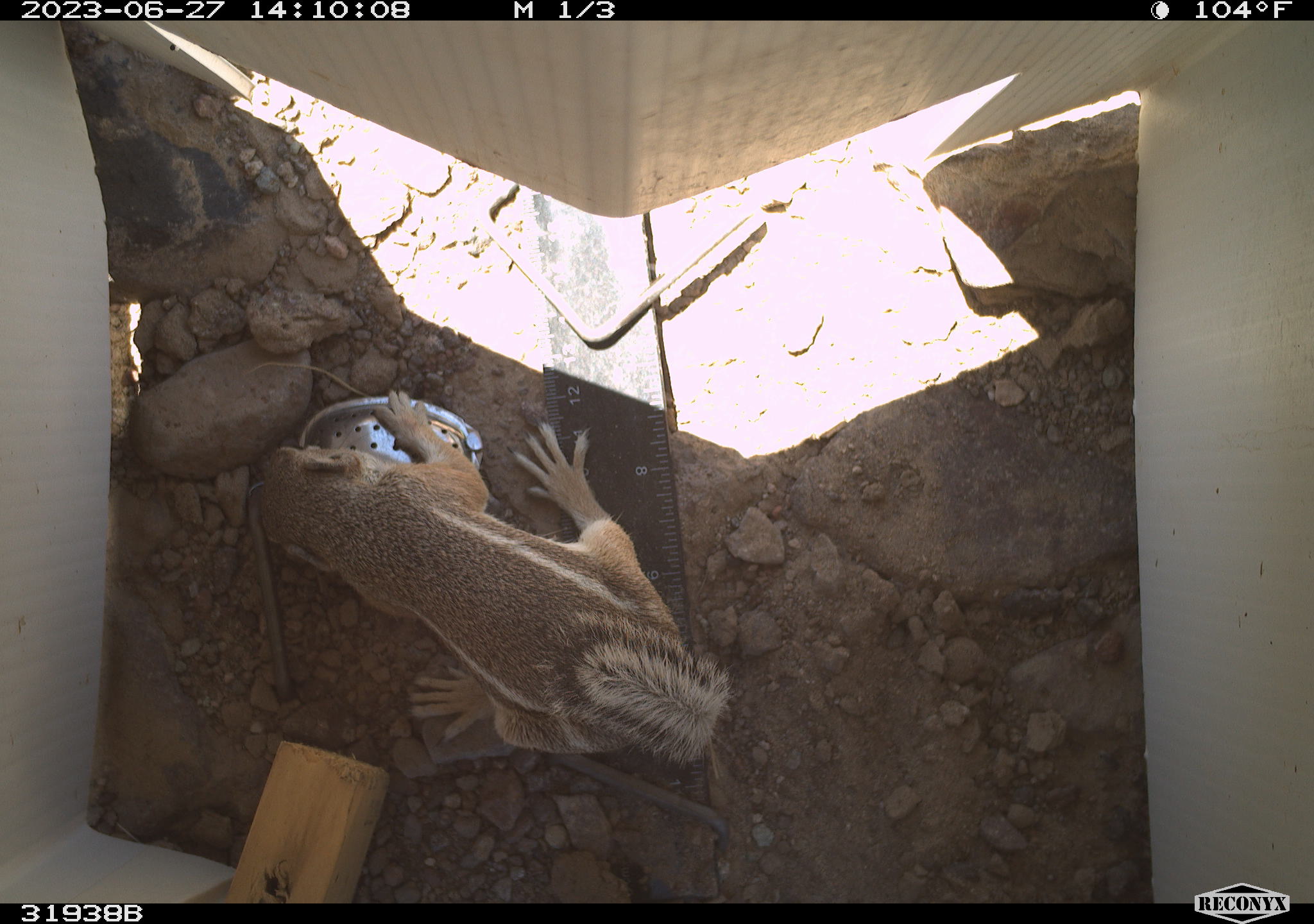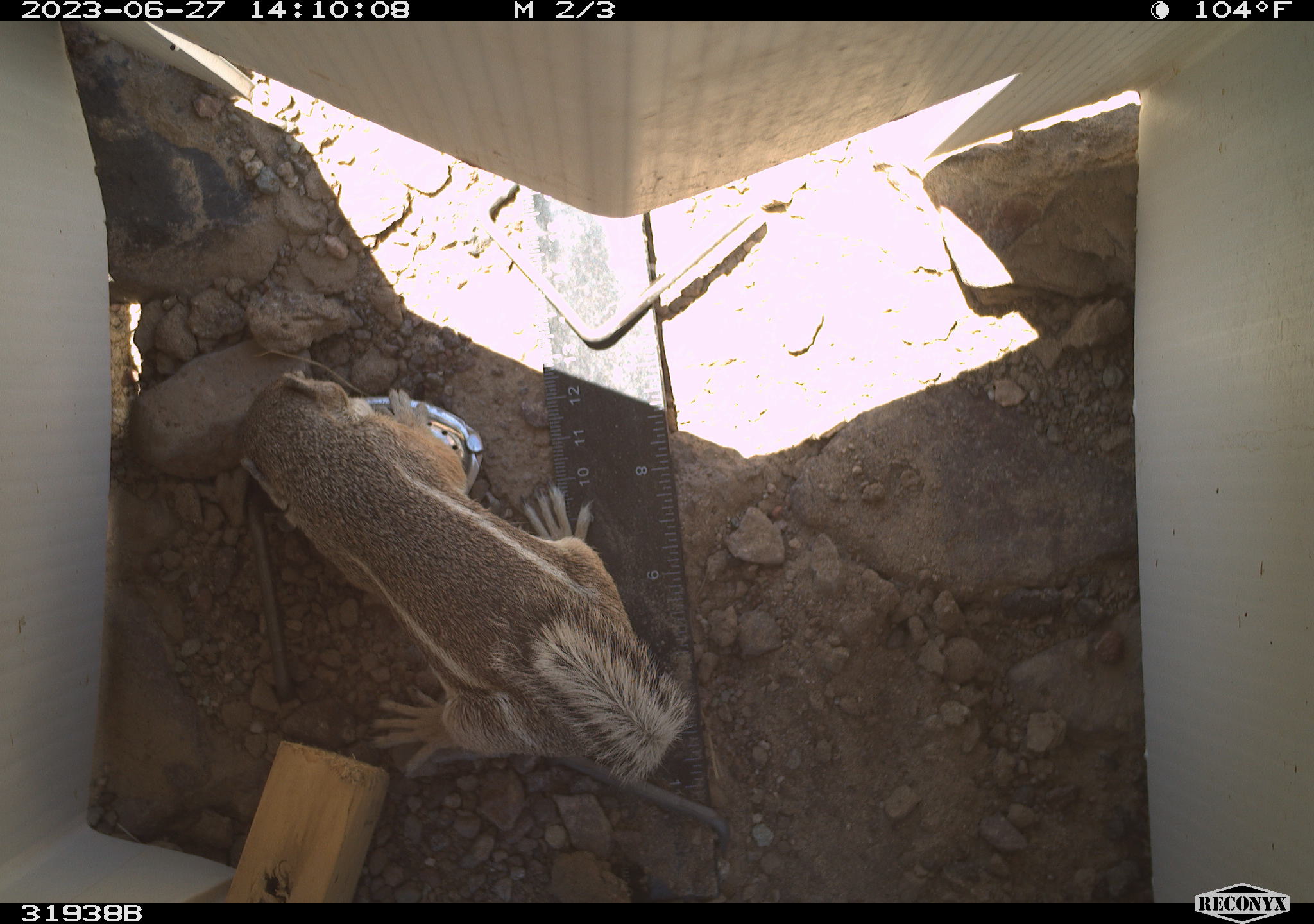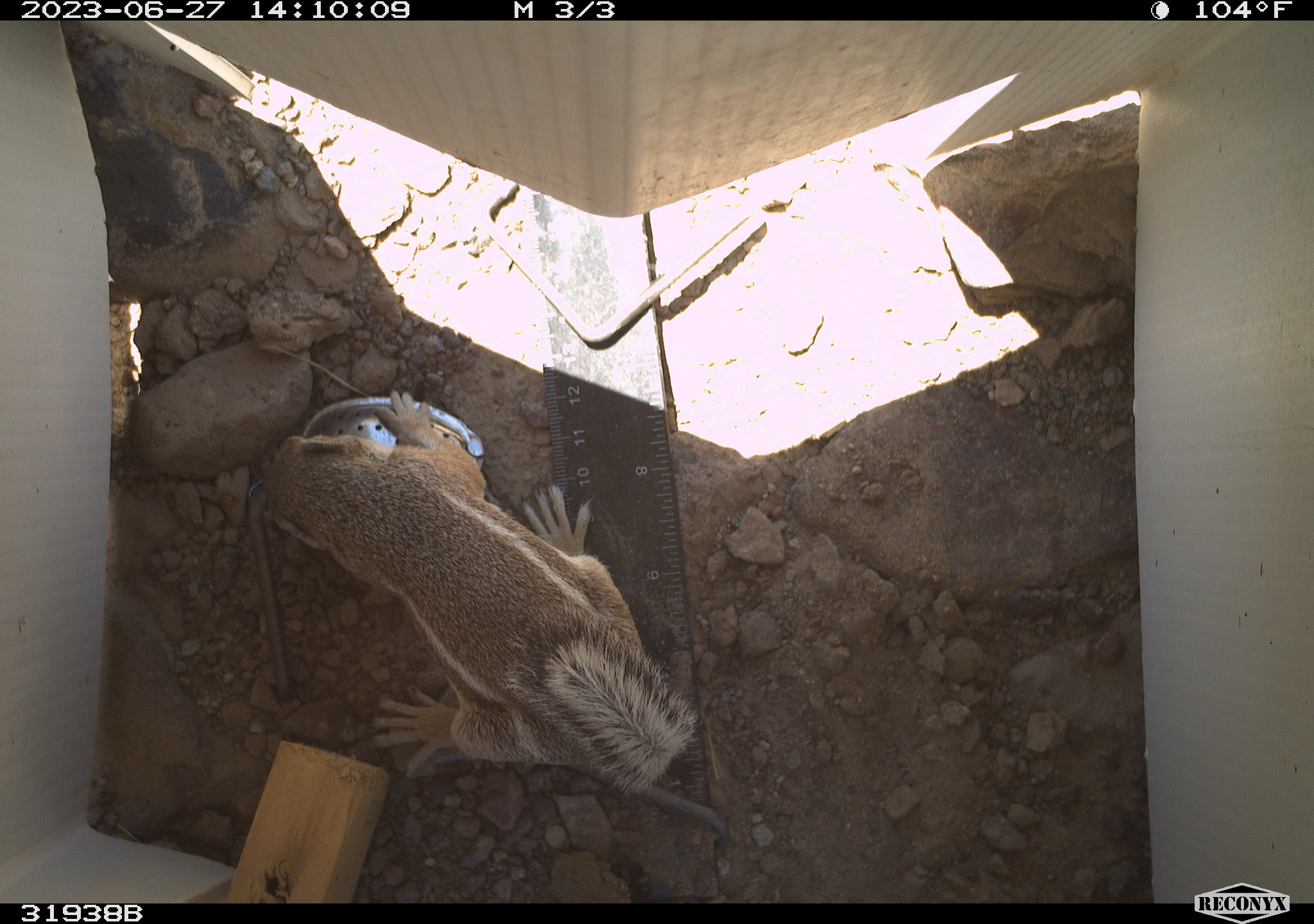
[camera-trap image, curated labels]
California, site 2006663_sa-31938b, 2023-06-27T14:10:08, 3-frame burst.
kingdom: Animalia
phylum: Chordata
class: Mammalia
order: Rodentia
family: Sciuridae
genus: Ammospermophilus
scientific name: Ammospermophilus leucurus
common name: white-tailed antelope squirrel